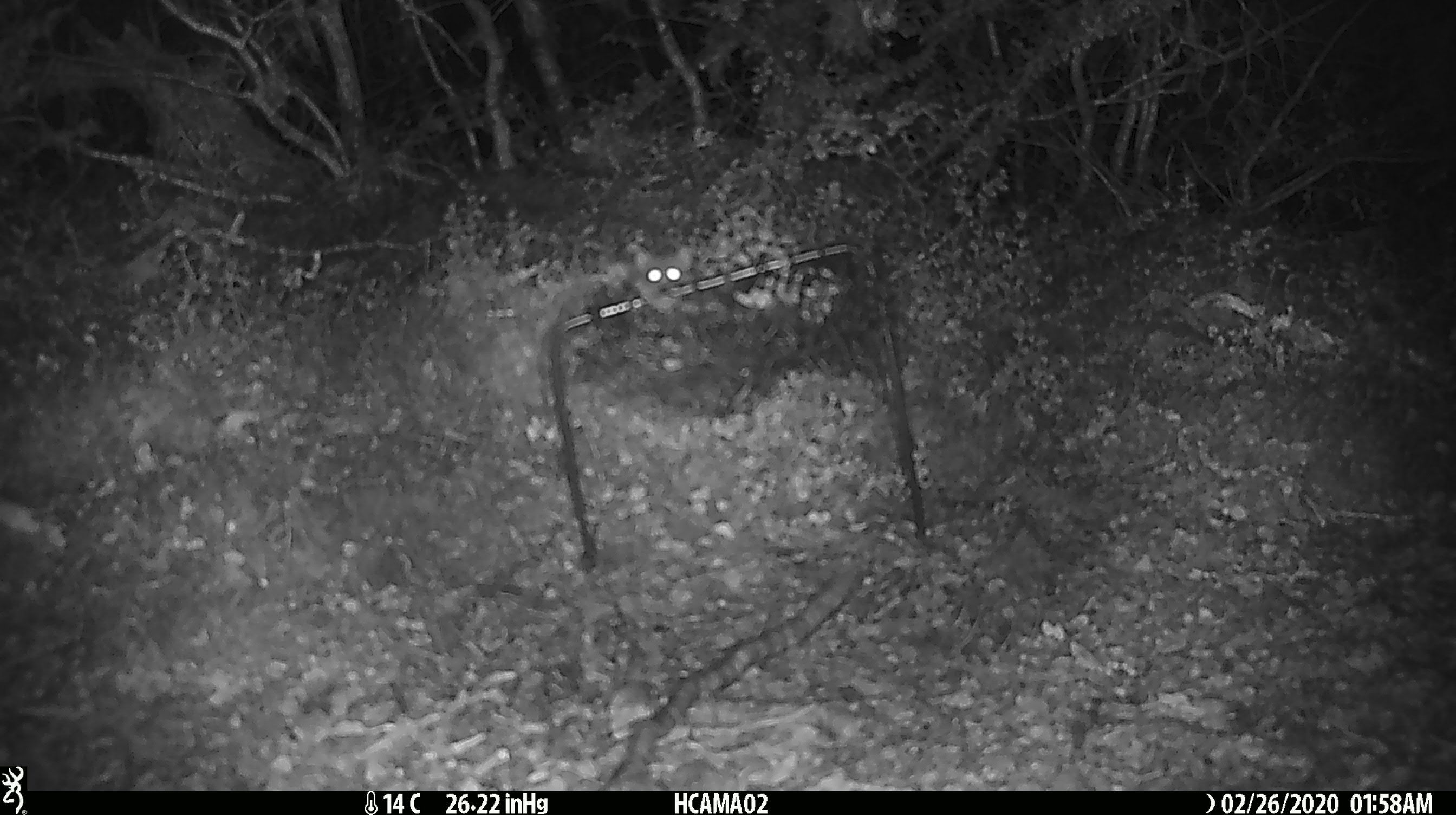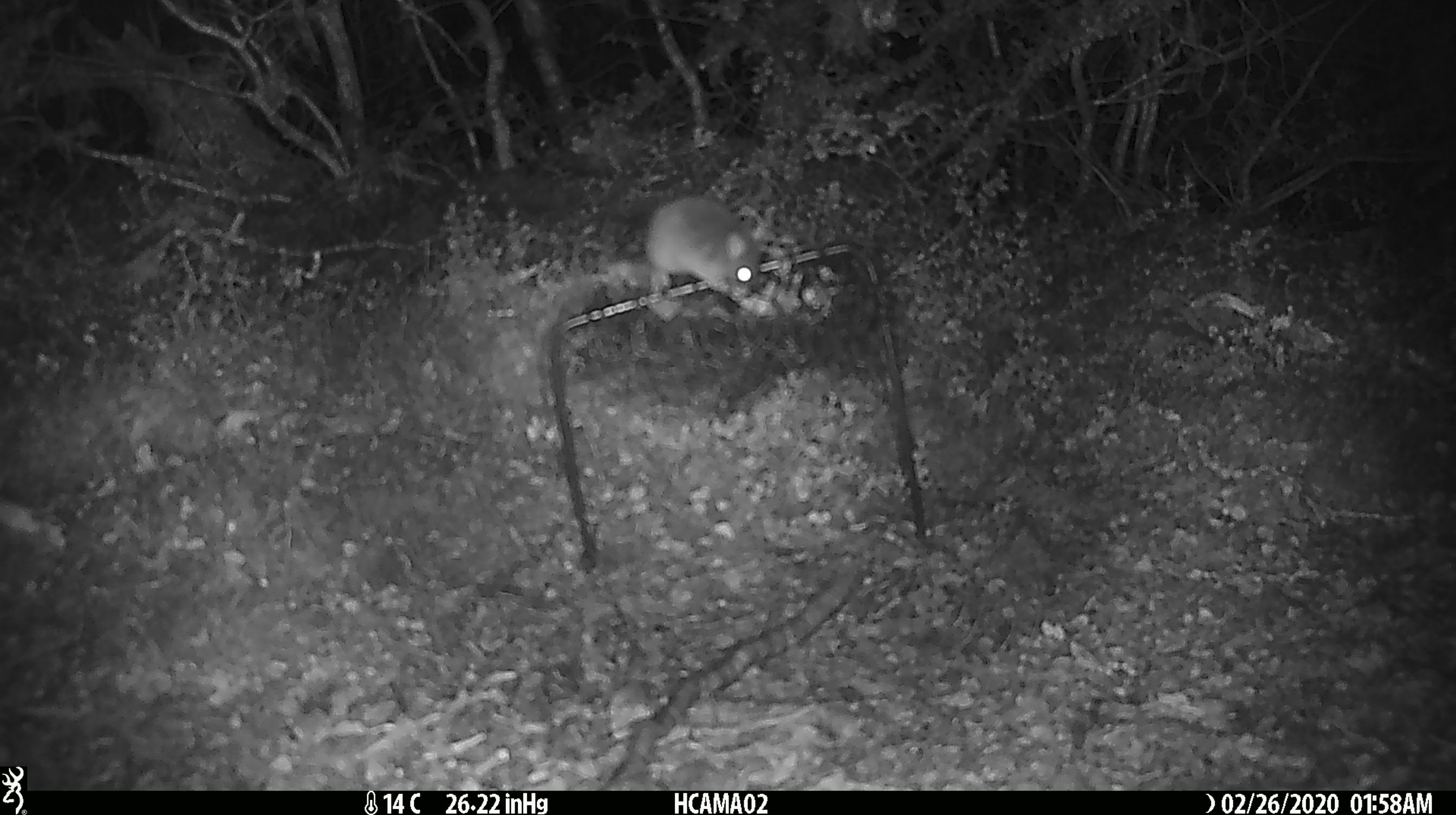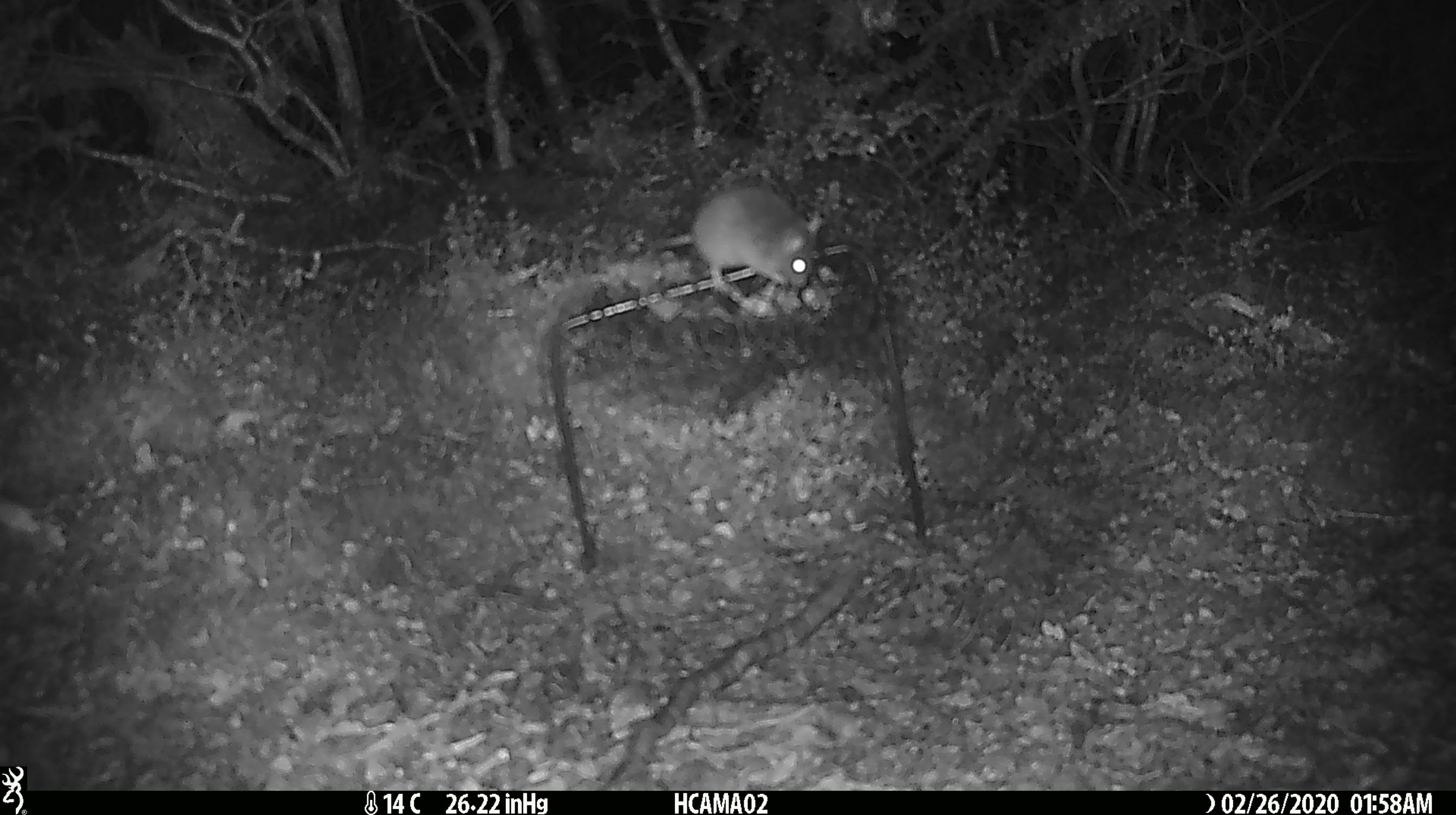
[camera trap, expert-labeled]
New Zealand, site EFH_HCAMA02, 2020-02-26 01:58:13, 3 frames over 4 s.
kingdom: Animalia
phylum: Chordata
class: Mammalia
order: Rodentia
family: Muridae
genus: Mus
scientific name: Mus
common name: mouse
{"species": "mouse (Mus)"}